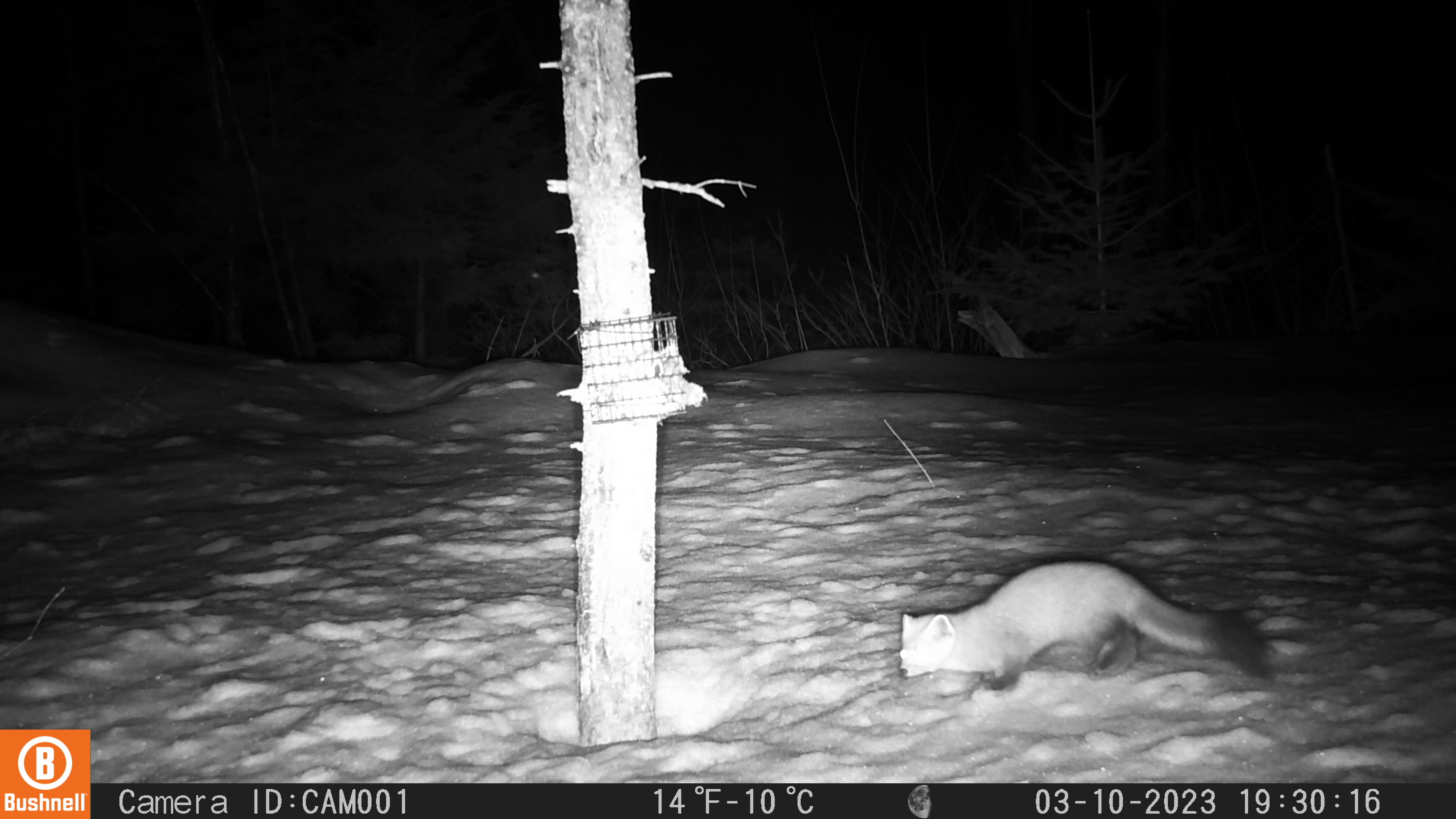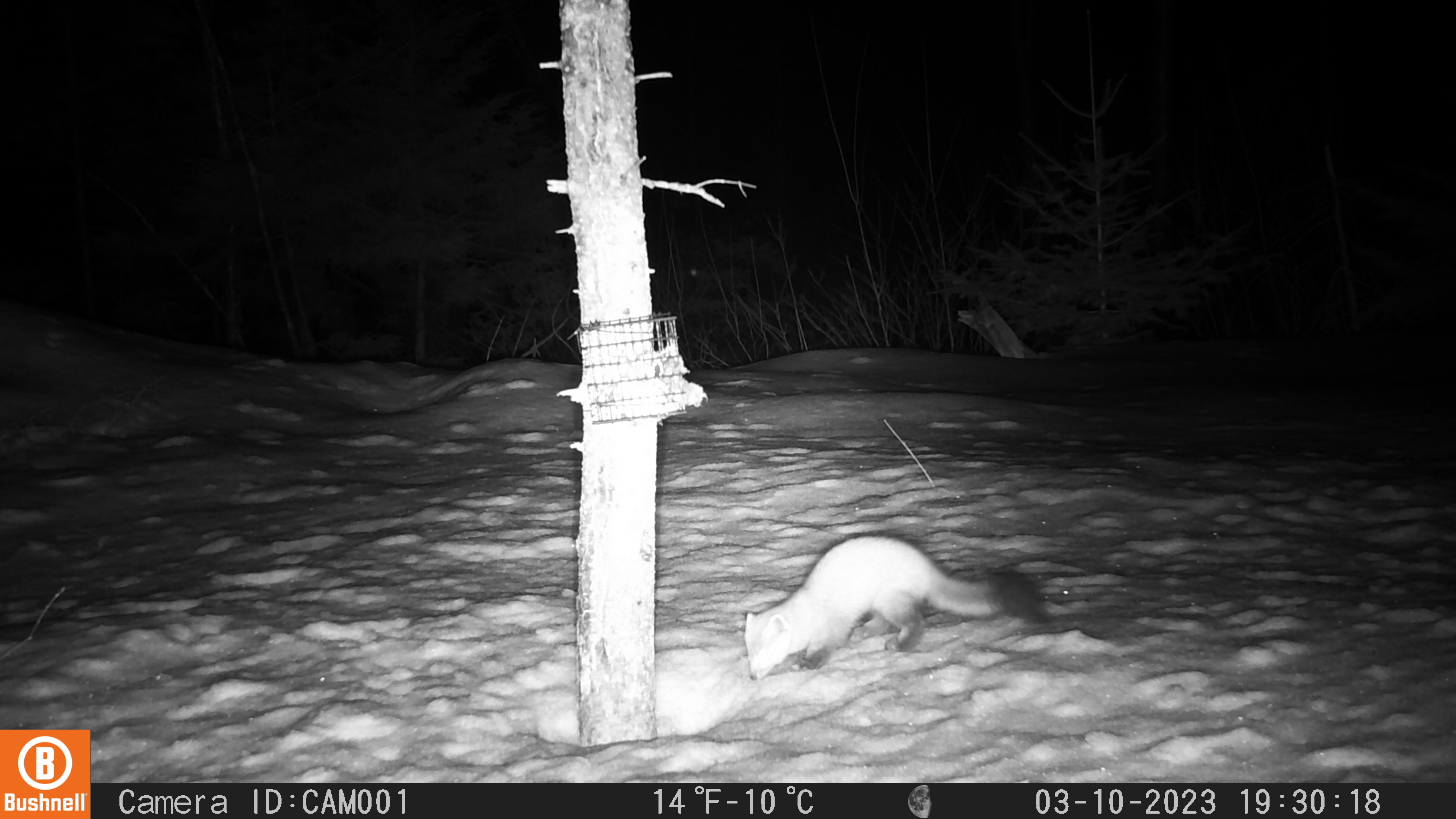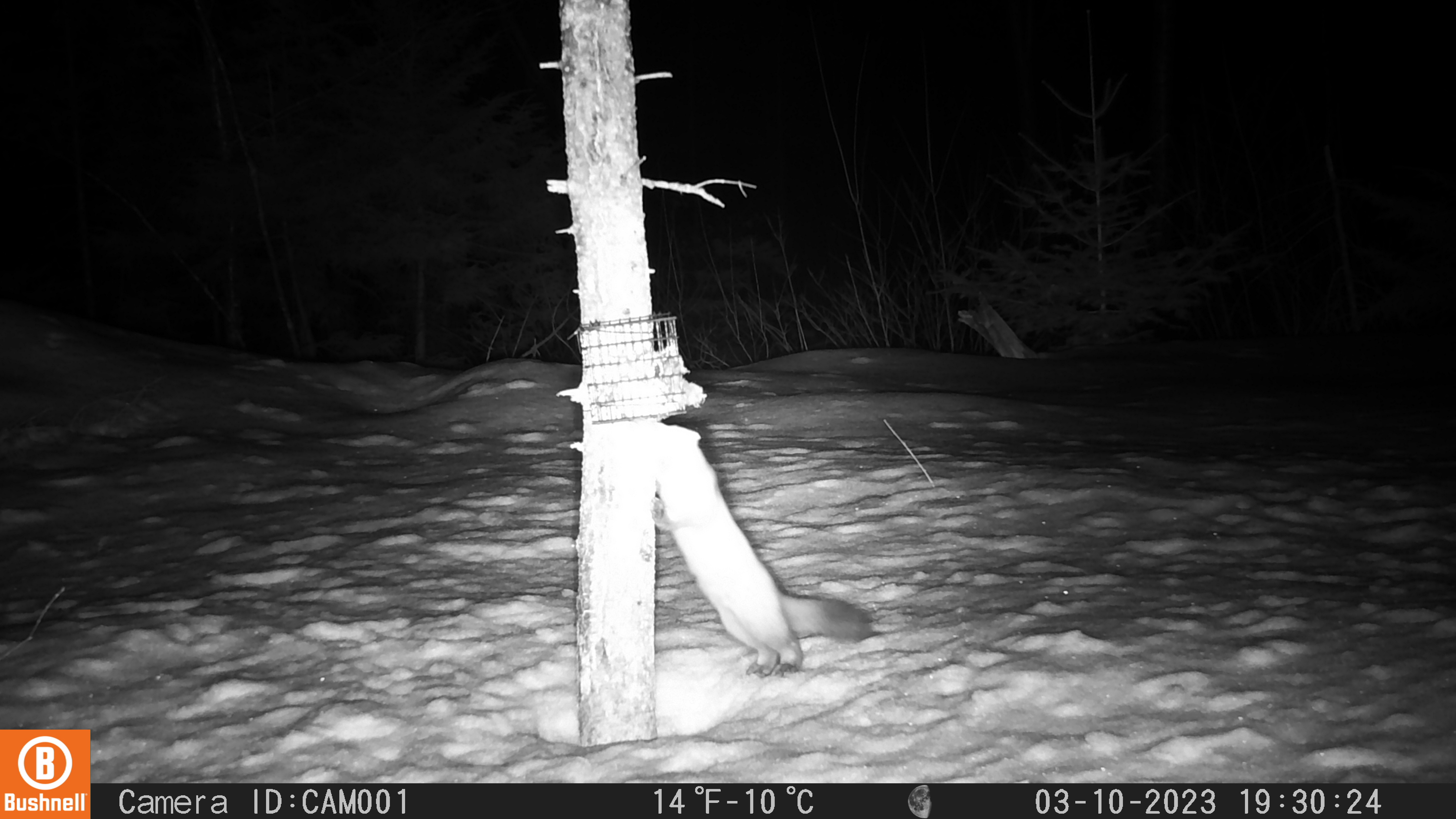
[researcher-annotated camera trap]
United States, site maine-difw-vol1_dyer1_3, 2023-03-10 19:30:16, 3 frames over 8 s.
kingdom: Animalia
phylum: Chordata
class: Mammalia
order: Carnivora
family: Mustelidae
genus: Martes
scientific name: Martes americana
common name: american marten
American marten (Martes americana).